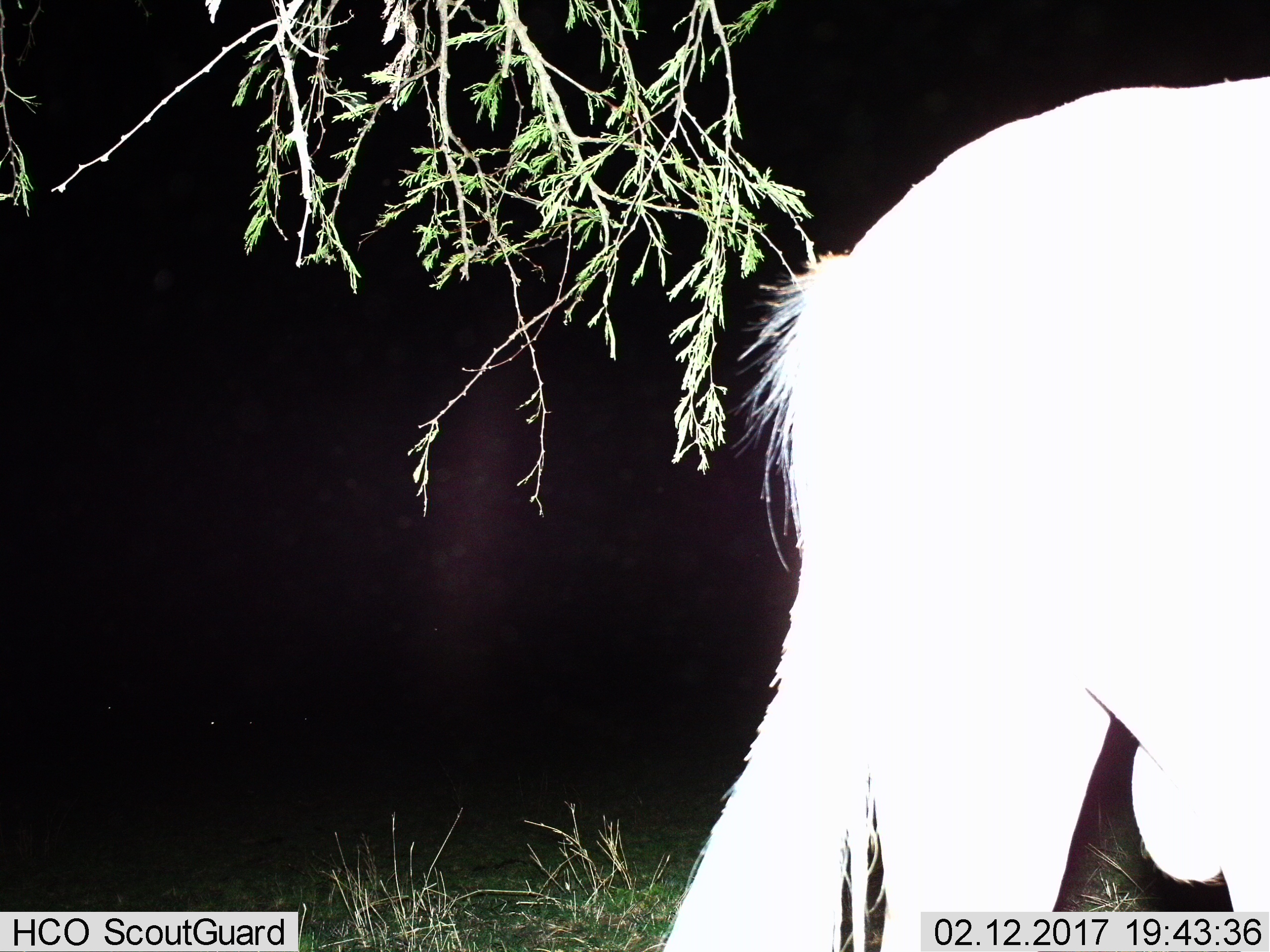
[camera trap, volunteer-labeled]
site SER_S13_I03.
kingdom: Animalia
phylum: Chordata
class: Mammalia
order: Artiodactyla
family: Bovidae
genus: Connochaetes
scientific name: Connochaetes taurinus taurinus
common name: blue wildebeest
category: wildebeestblue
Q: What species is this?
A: Wildebeestblue (blue wildebeest) (Connochaetes taurinus taurinus).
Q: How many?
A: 1.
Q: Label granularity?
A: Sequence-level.